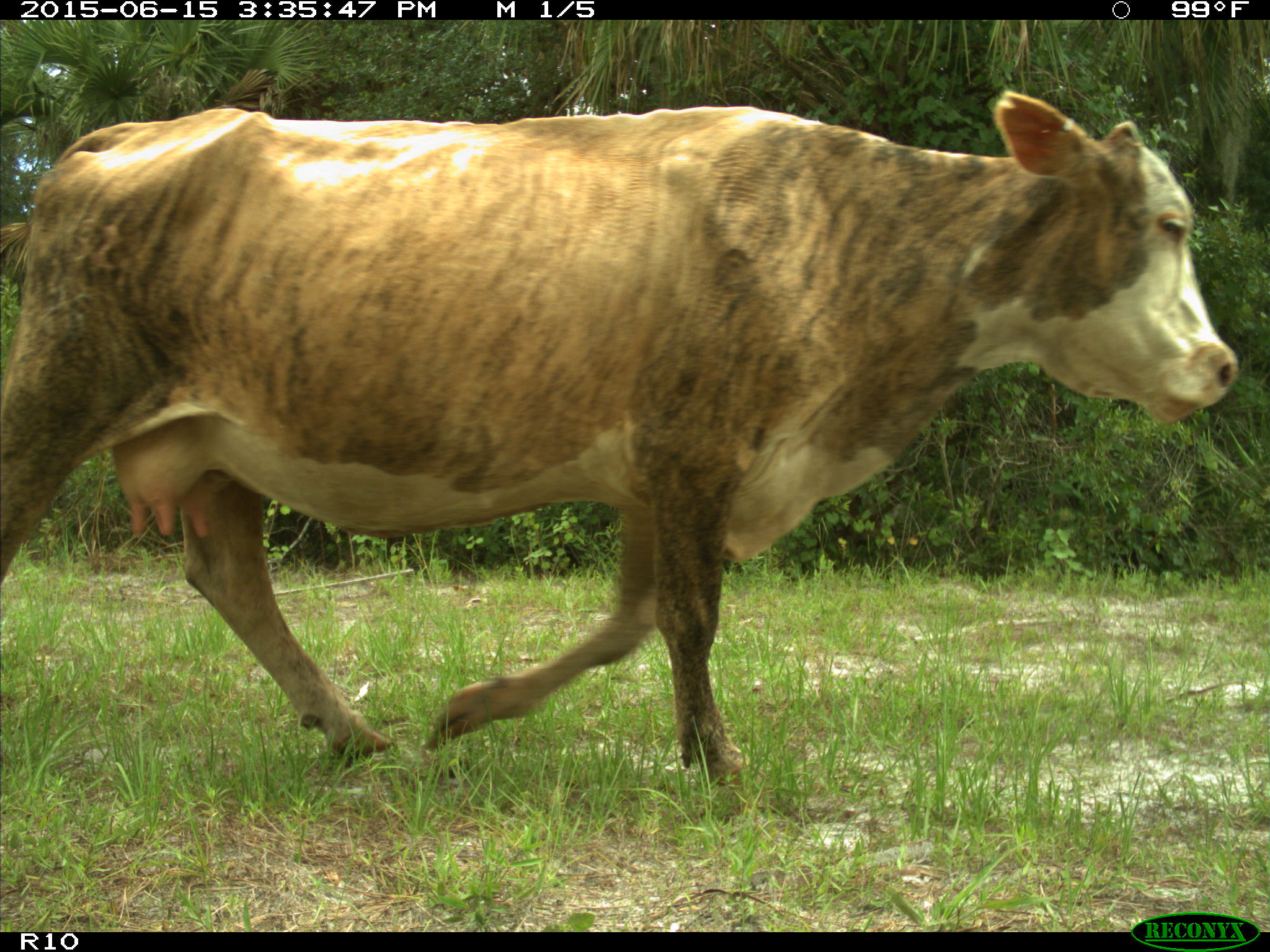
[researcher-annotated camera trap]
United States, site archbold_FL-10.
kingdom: Animalia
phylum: Chordata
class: Mammalia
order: Artiodactyla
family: Bovidae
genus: Bos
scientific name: Bos taurus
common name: domestic cow